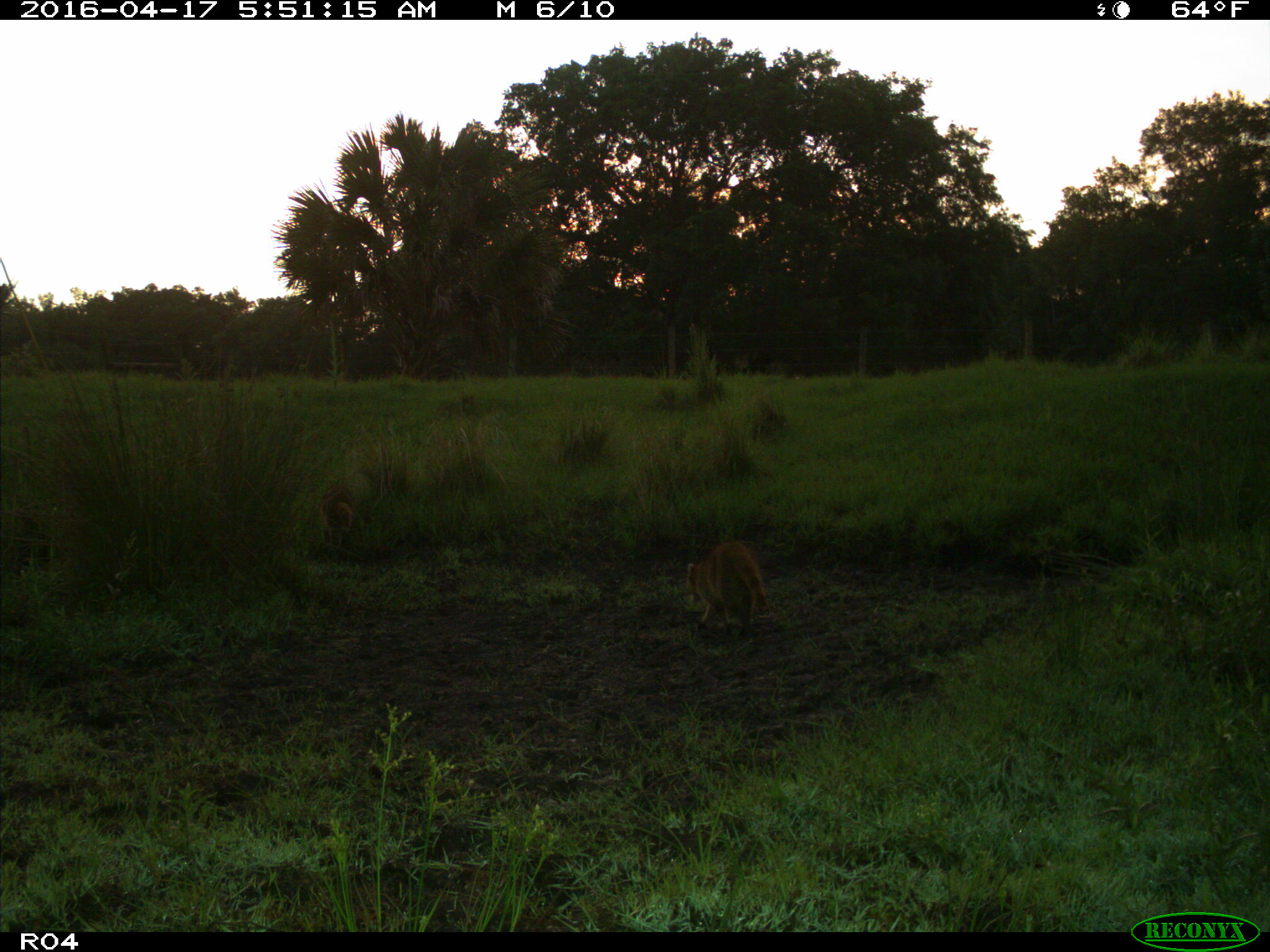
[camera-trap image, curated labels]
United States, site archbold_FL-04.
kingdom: Animalia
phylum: Chordata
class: Mammalia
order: Carnivora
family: Procyonidae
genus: Procyon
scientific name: Procyon lotor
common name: common raccoon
Procyon lotor (common raccoon).